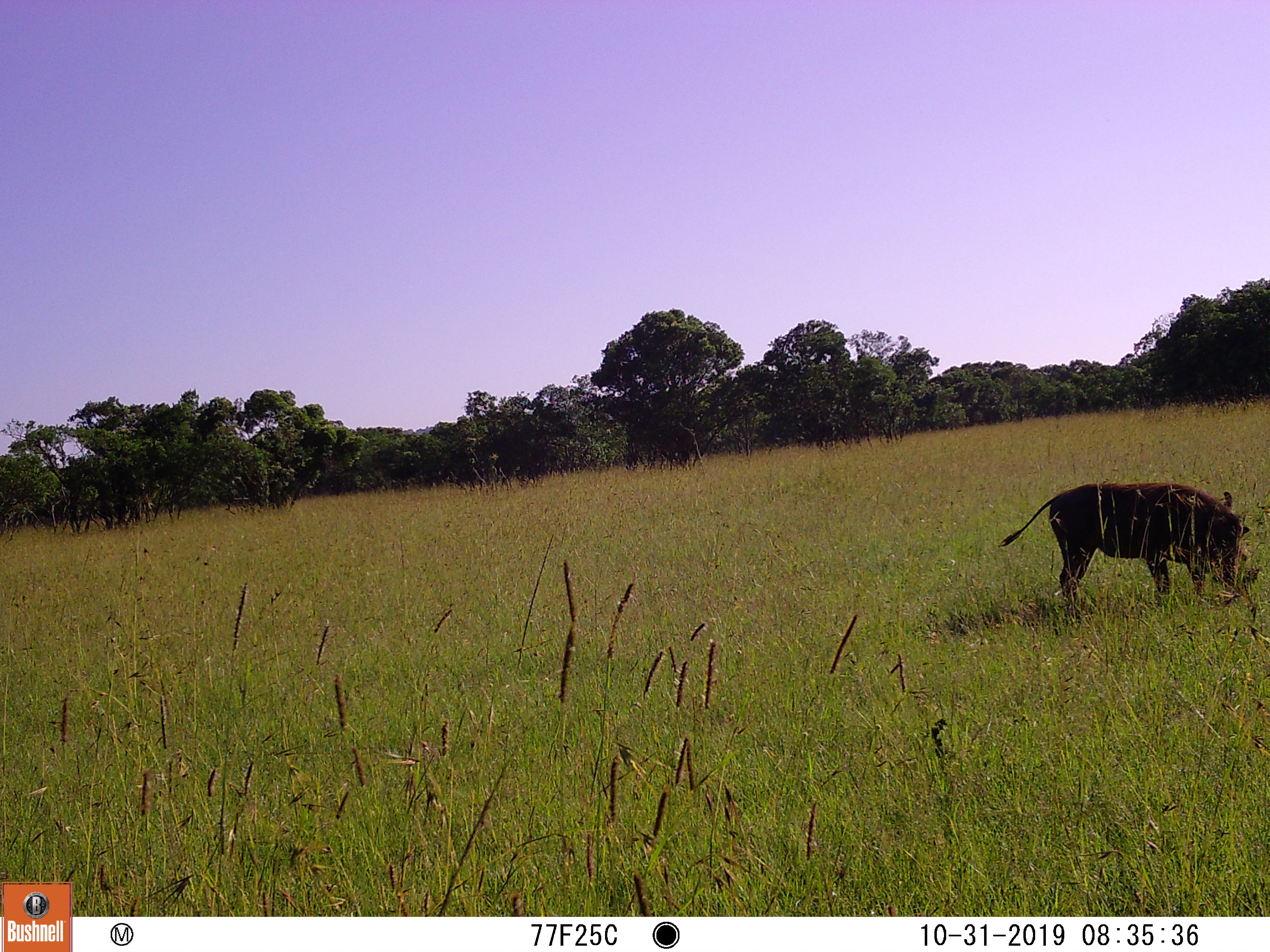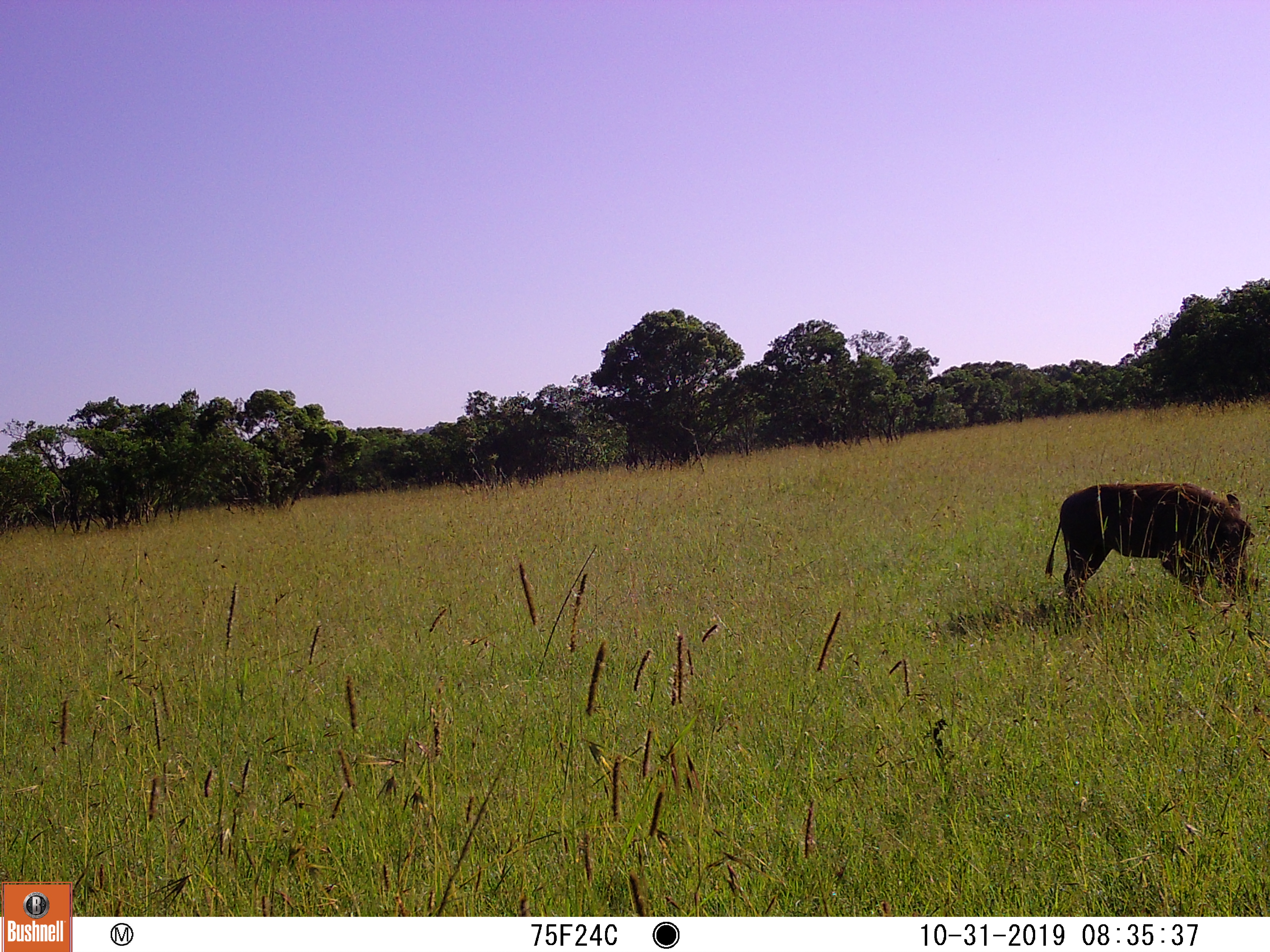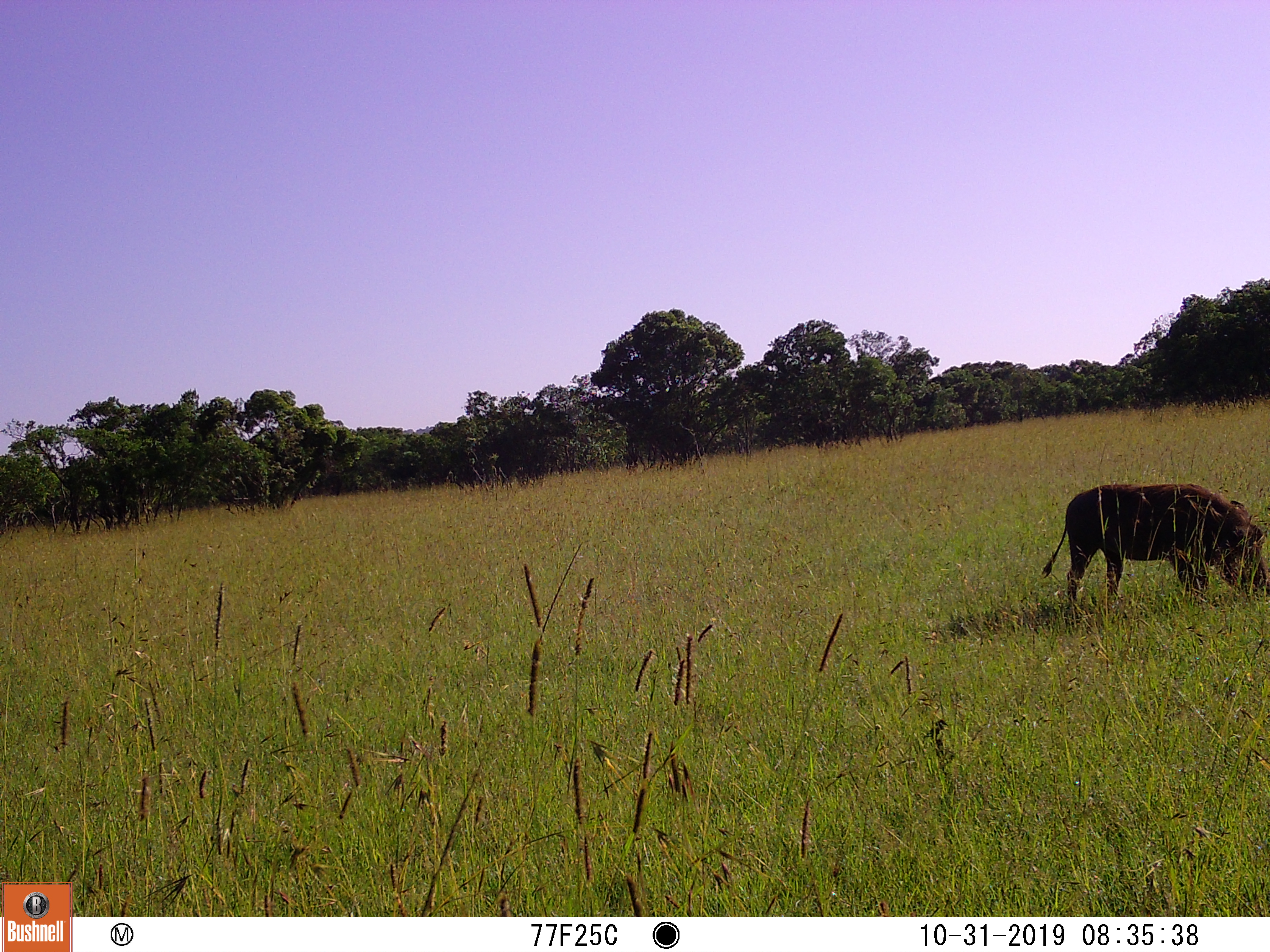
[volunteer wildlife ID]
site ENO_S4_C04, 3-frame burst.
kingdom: Animalia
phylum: Chordata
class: Mammalia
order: Artiodactyla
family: Suidae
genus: Phacochoerus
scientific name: Phacochoerus africanus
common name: warthog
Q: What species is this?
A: Warthog (Phacochoerus africanus).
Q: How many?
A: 1.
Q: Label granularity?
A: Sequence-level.